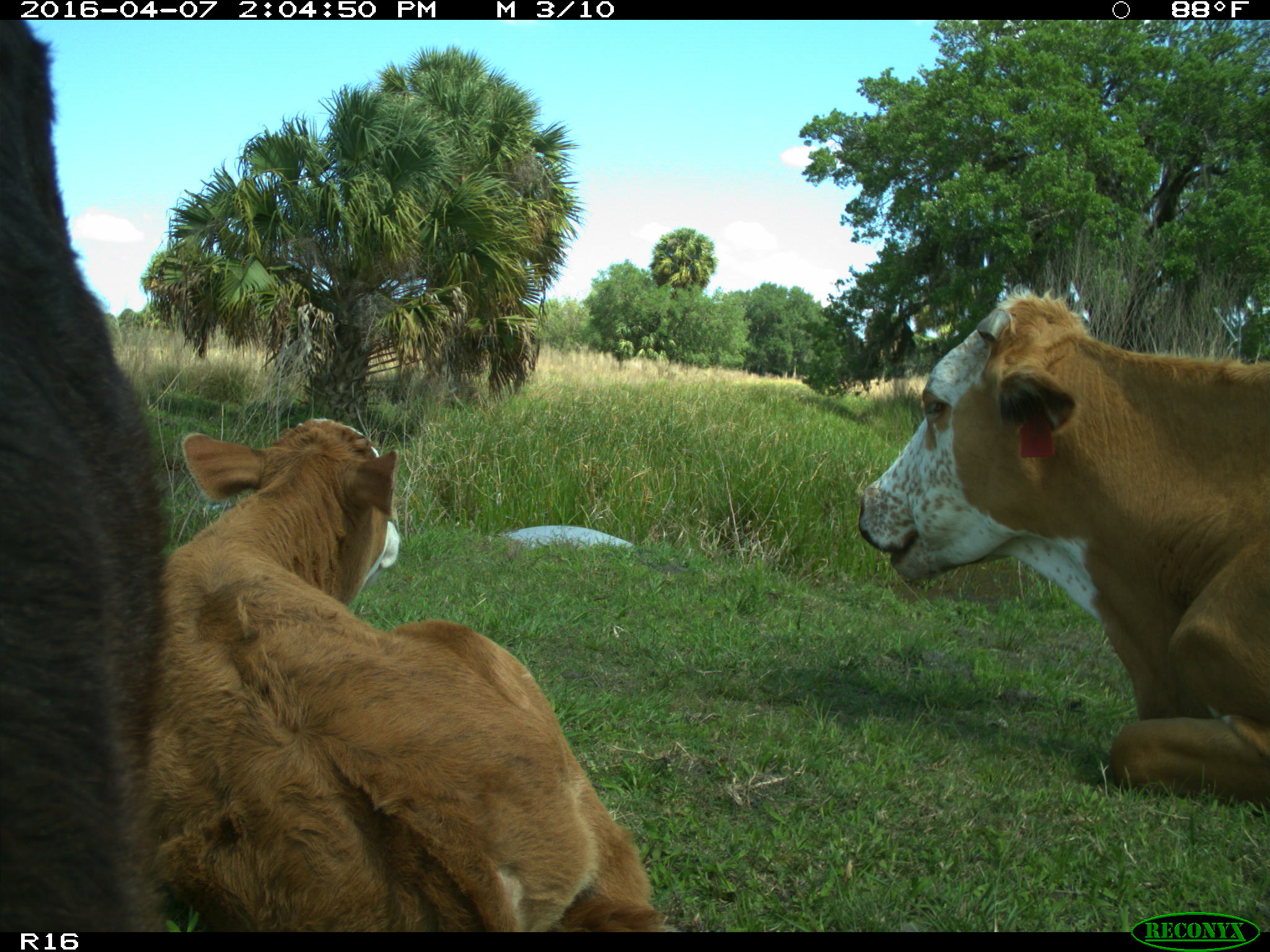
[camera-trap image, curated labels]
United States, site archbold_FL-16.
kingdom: Animalia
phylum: Chordata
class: Mammalia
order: Artiodactyla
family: Bovidae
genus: Bos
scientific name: Bos taurus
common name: domestic cow